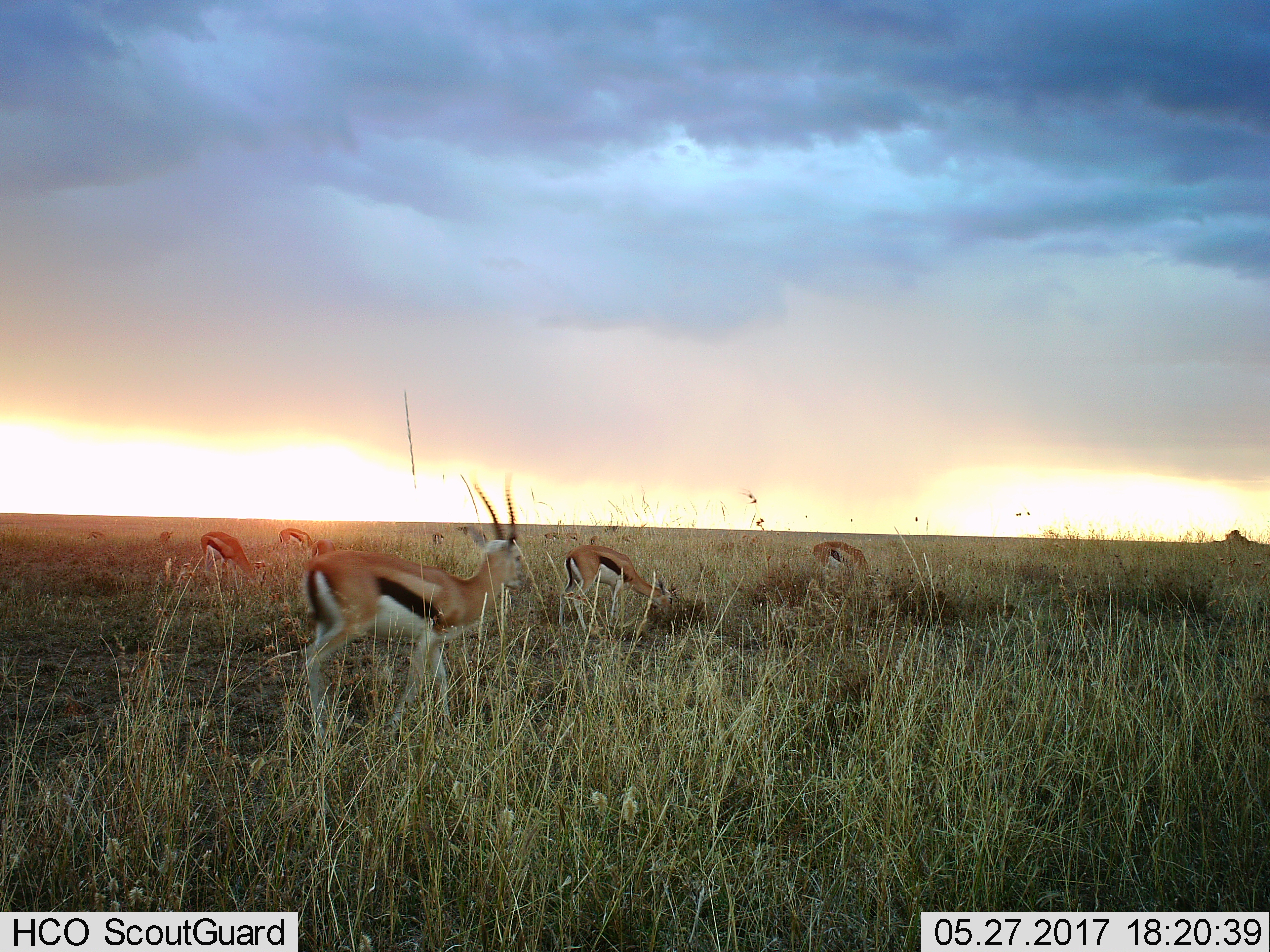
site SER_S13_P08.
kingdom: Animalia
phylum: Chordata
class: Mammalia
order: Artiodactyla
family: Bovidae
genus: Eudorcas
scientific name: Eudorcas thomsonii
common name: thomson's gazelle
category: gazellethomsons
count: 10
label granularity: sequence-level